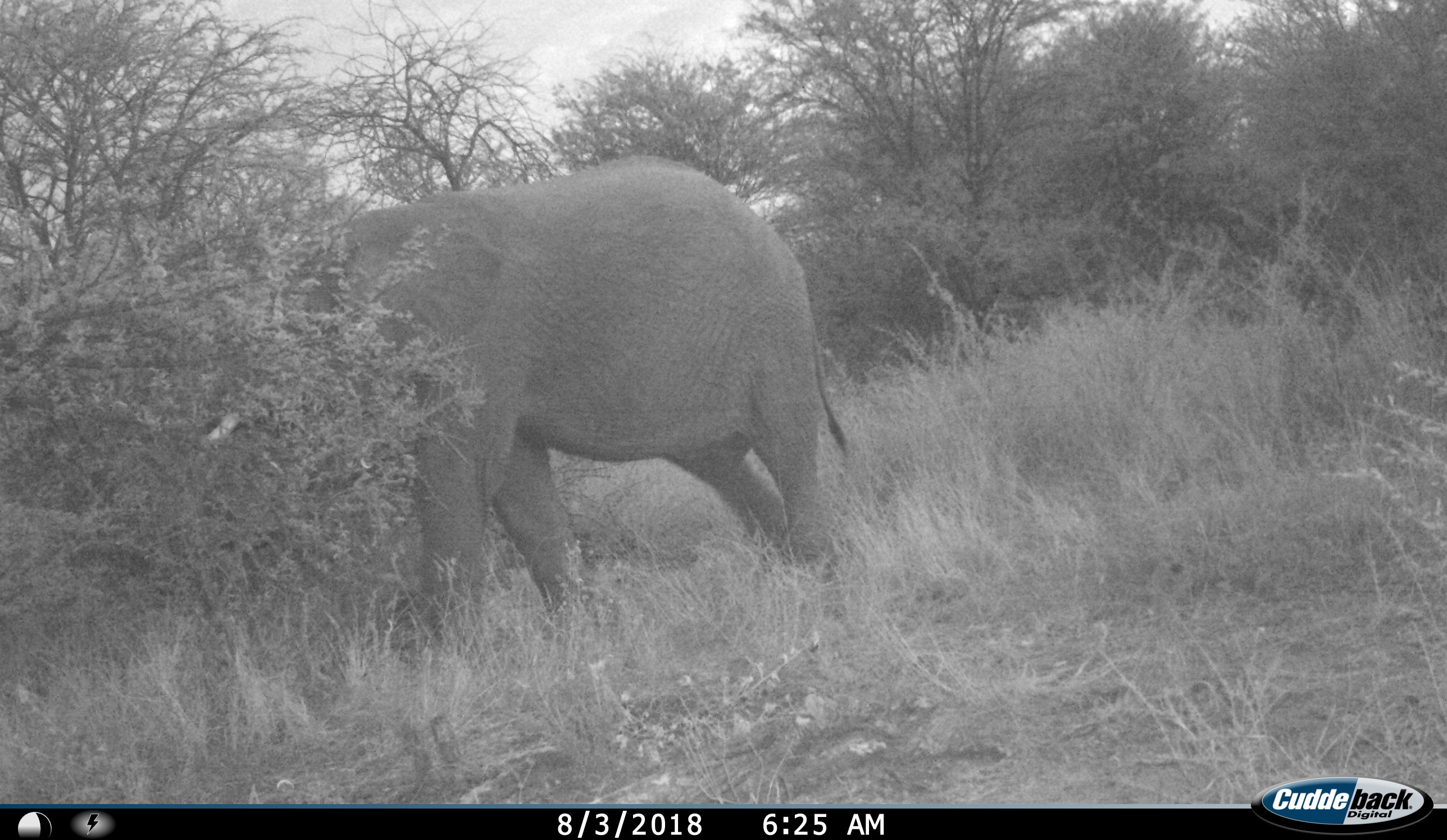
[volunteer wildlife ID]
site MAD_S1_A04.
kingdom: Animalia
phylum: Chordata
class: Mammalia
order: Proboscidea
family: Elephantidae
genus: Loxodonta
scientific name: Loxodonta africana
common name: african bush elephant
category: elephant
Elephant (african bush elephant) (Loxodonta africana), count 1. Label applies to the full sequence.